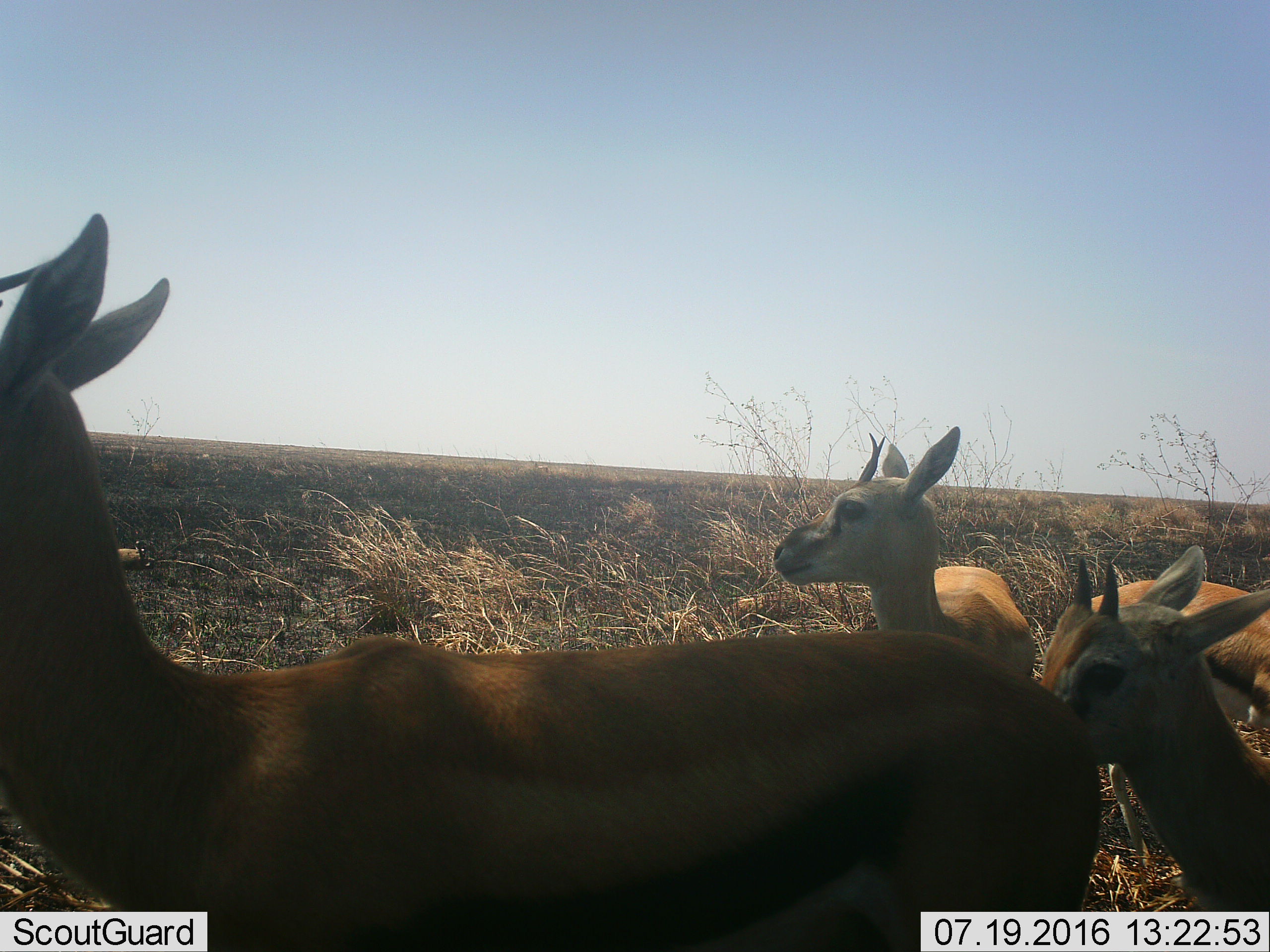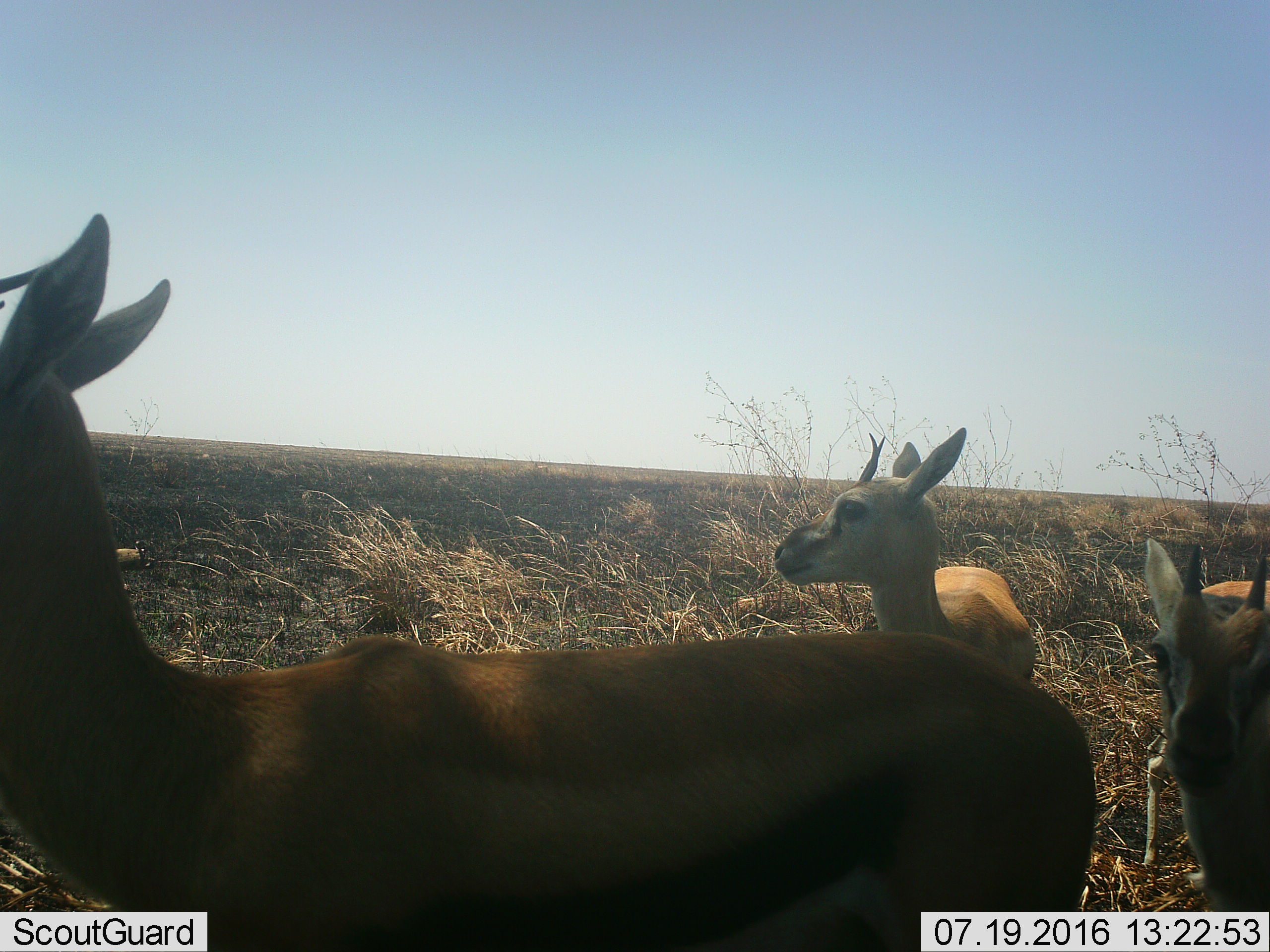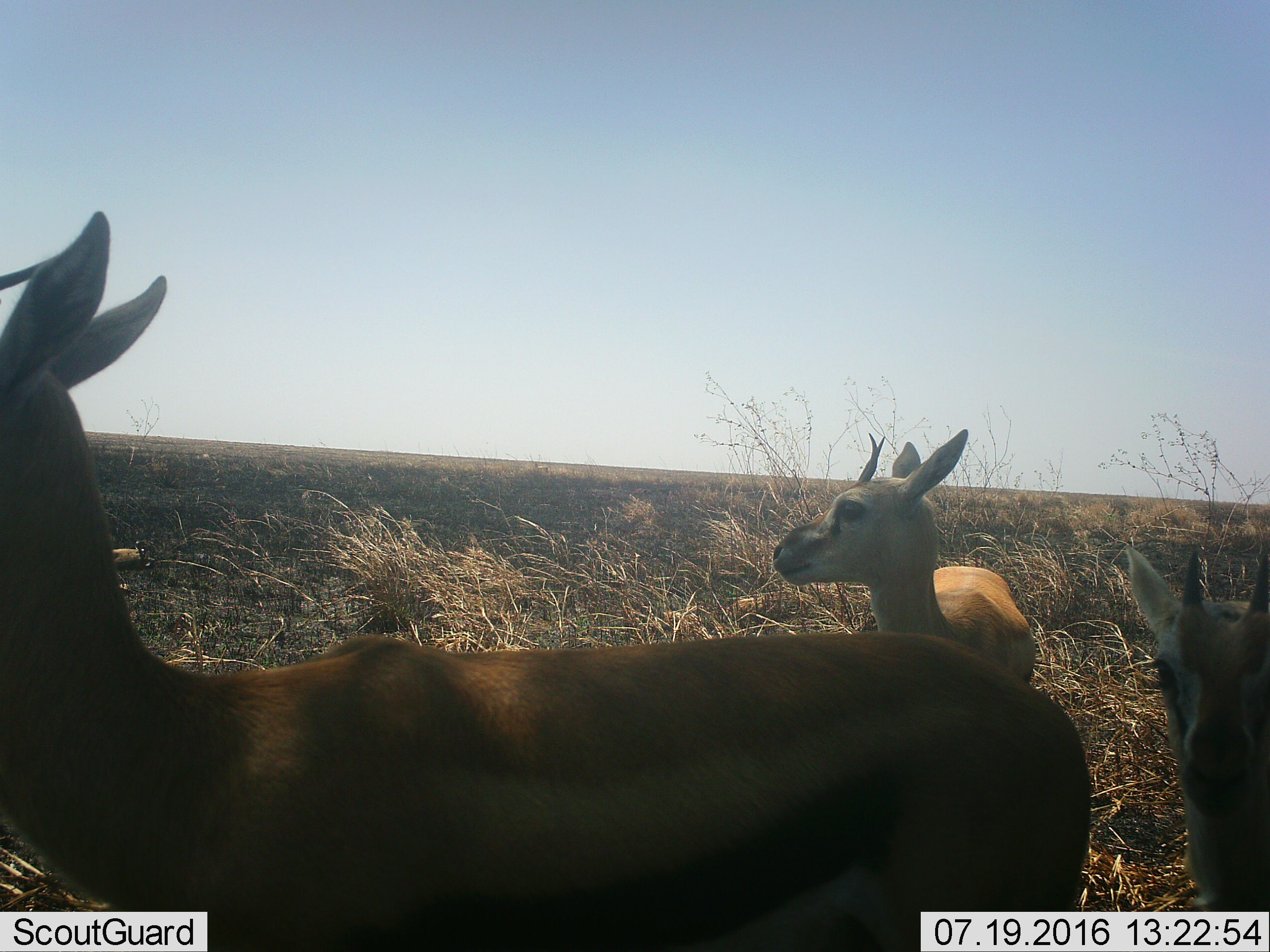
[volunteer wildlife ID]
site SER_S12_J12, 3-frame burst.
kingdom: Animalia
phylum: Chordata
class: Mammalia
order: Artiodactyla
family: Bovidae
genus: Eudorcas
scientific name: Eudorcas thomsonii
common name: thomson's gazelle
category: gazellethomsons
Gazellethomsons (thomson's gazelle) (Eudorcas thomsonii), count 4. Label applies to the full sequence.